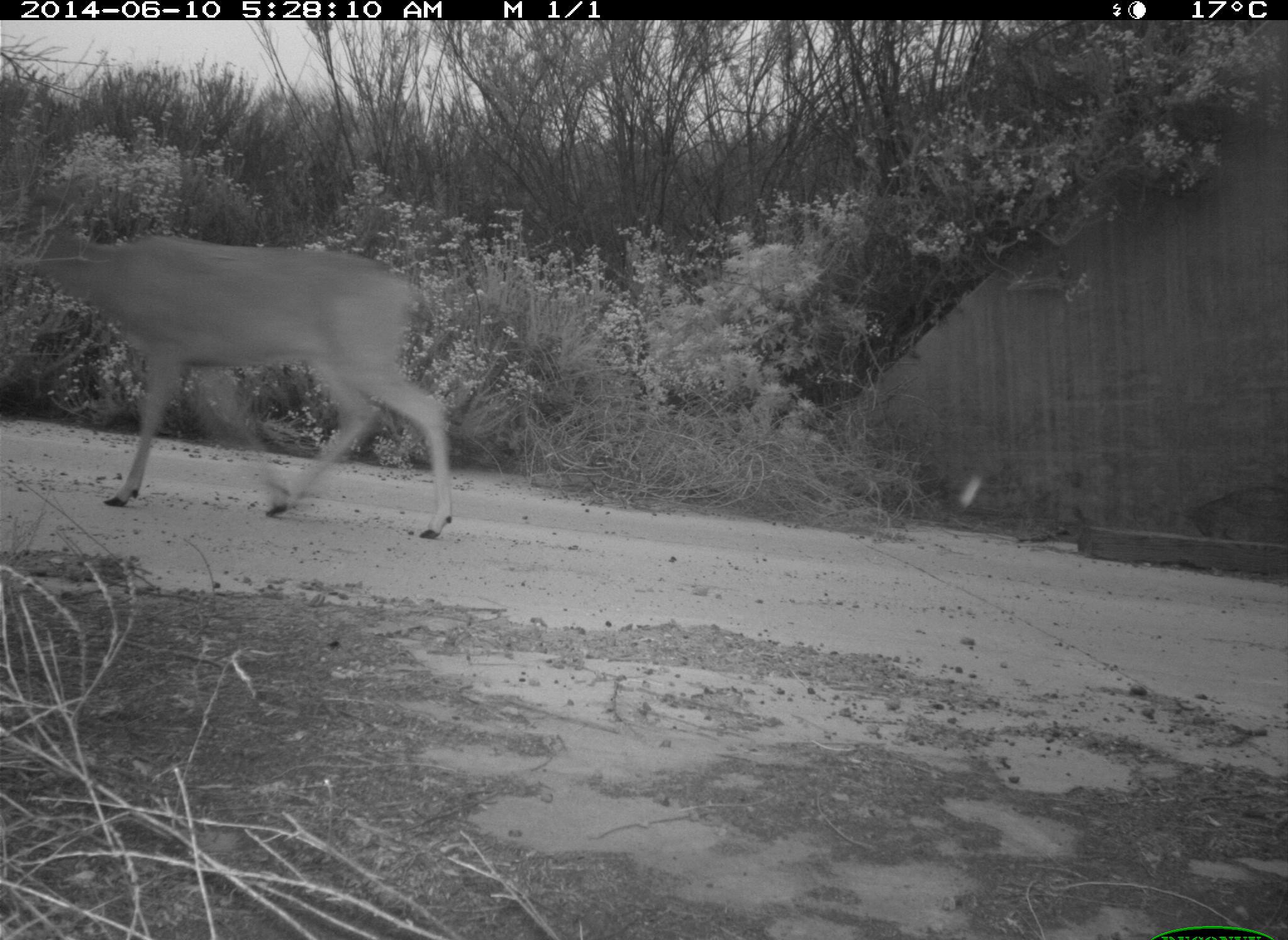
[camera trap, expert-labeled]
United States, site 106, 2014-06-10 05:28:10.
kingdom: Animalia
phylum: Chordata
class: Mammalia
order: Artiodactyla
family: Cervidae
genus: Odocoileus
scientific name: Odocoileus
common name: deer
Deer (Odocoileus).